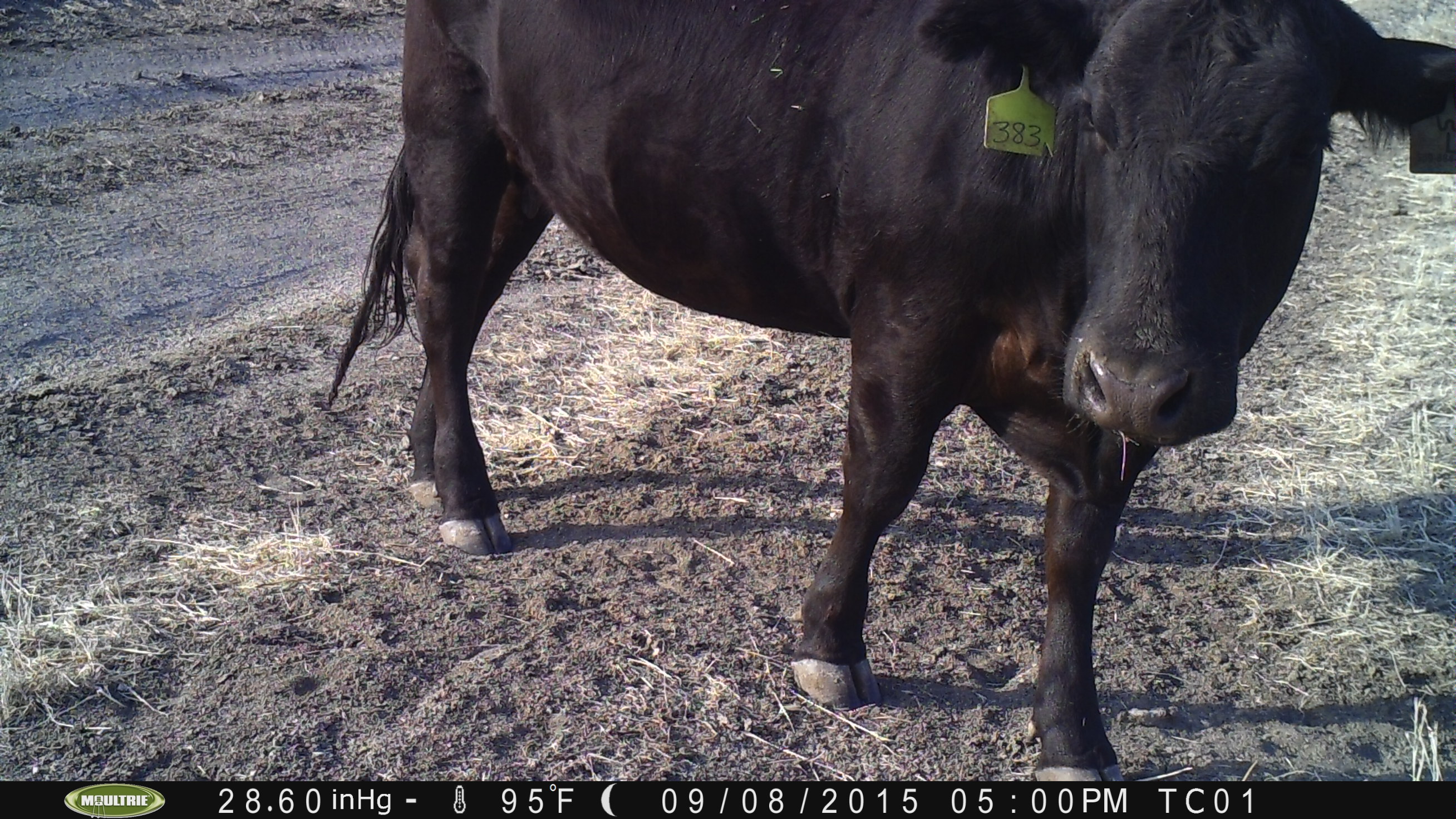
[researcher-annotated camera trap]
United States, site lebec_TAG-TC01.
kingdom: Animalia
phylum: Chordata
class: Mammalia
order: Artiodactyla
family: Bovidae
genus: Bos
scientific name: Bos taurus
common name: domestic cow